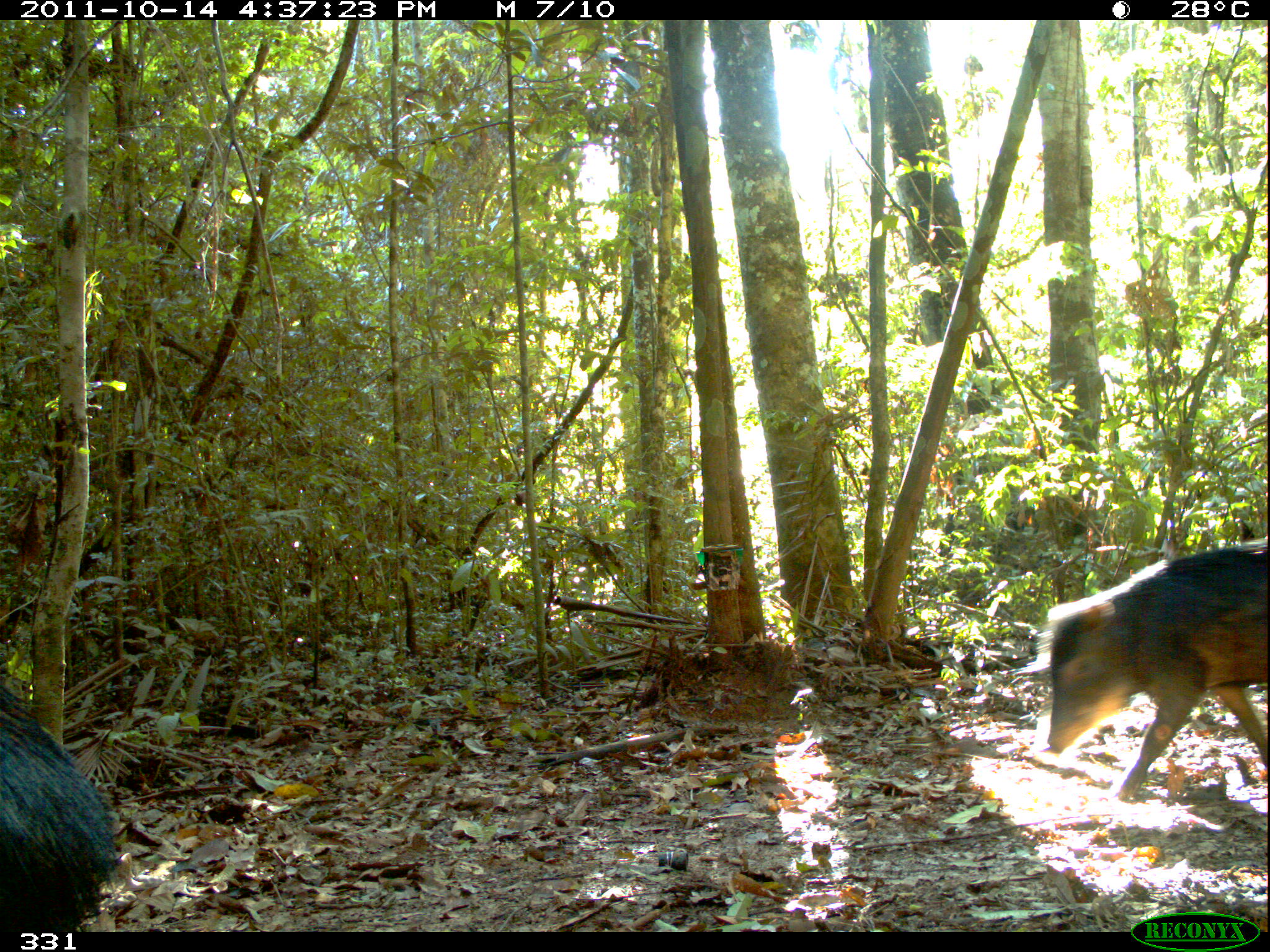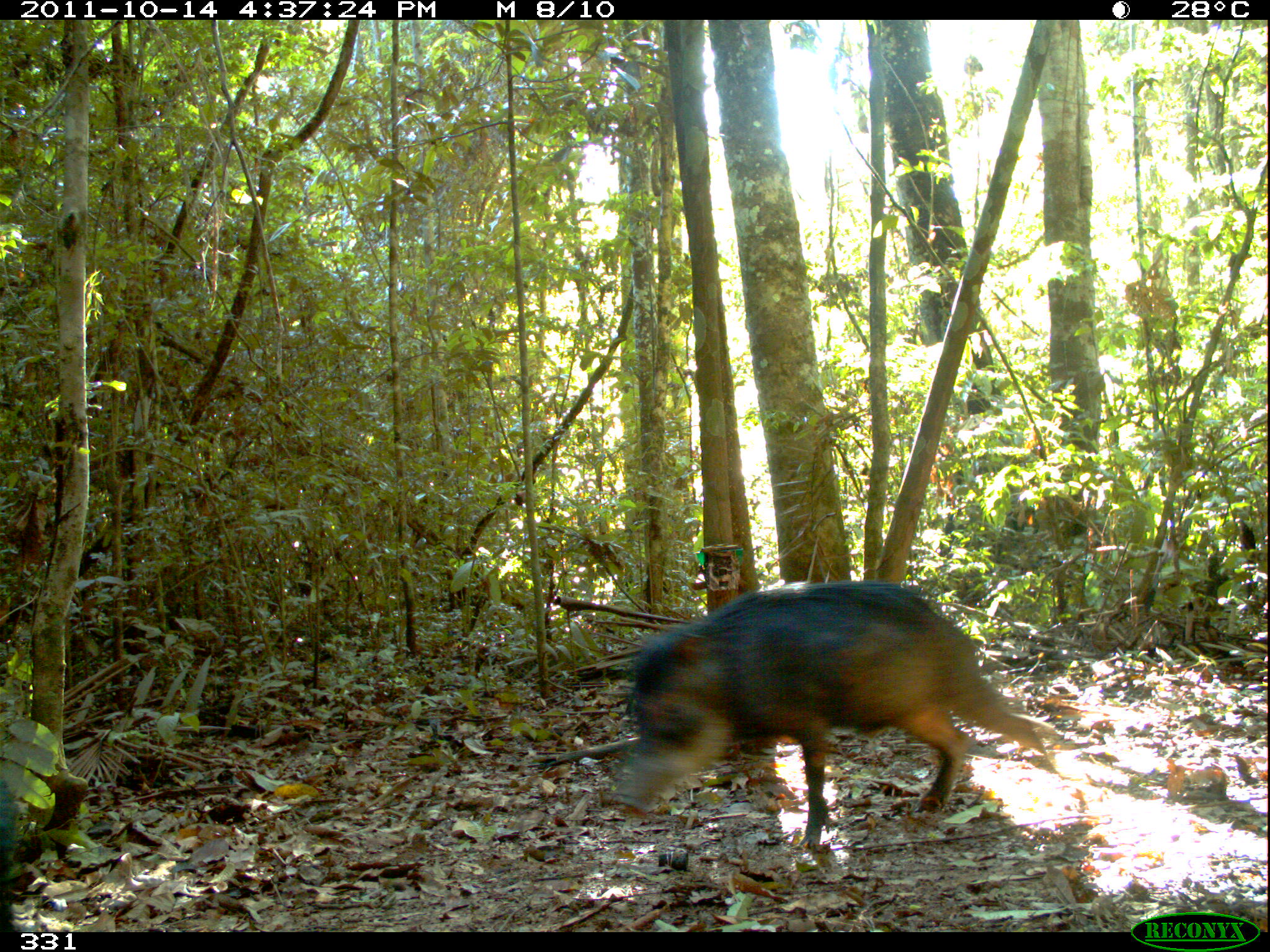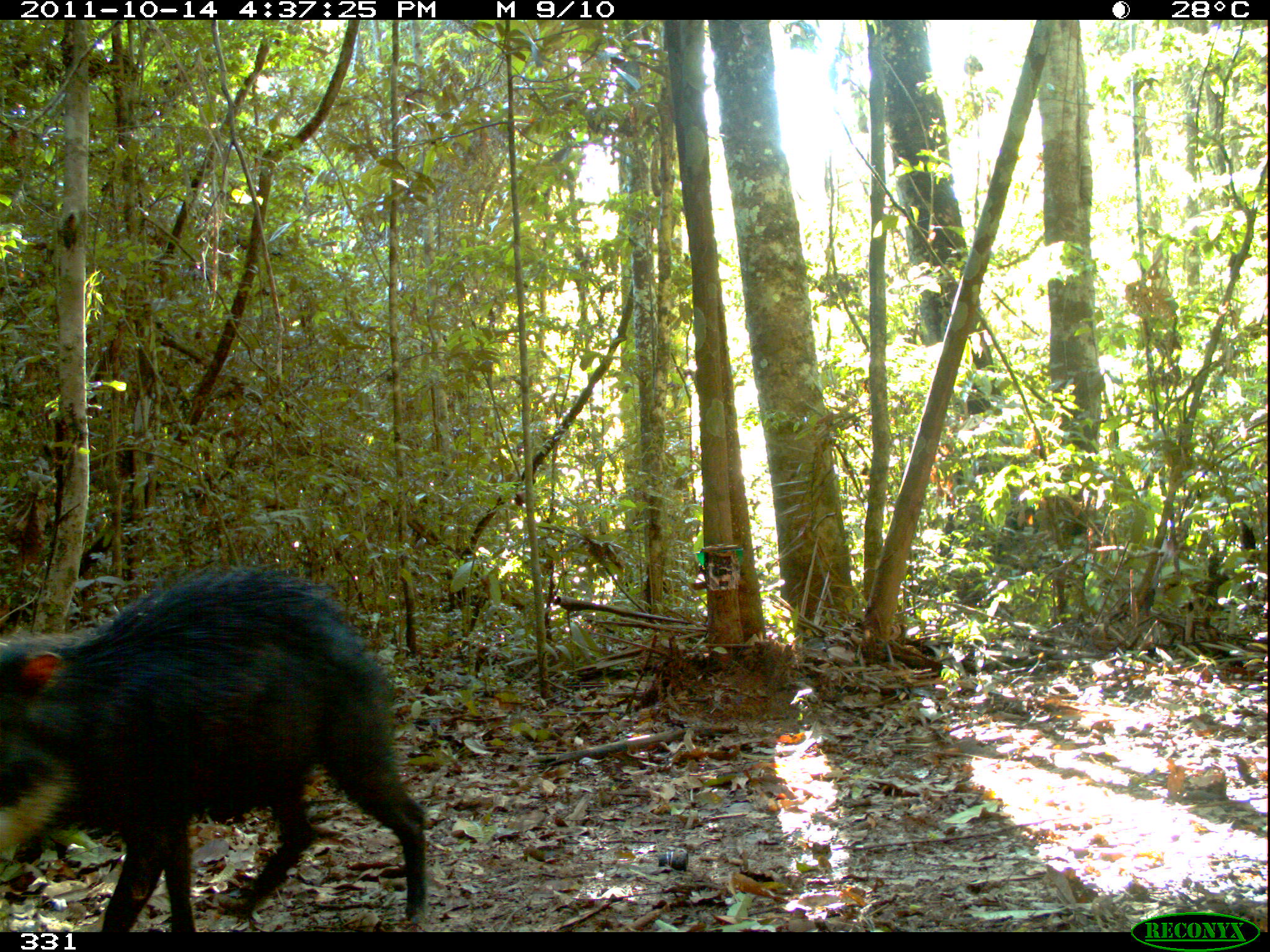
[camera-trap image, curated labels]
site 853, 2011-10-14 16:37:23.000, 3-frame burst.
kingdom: Animalia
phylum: Chordata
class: Mammalia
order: Artiodactyla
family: Tayassuidae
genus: Tayassu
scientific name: Tayassu pecari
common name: white-lipped peccary